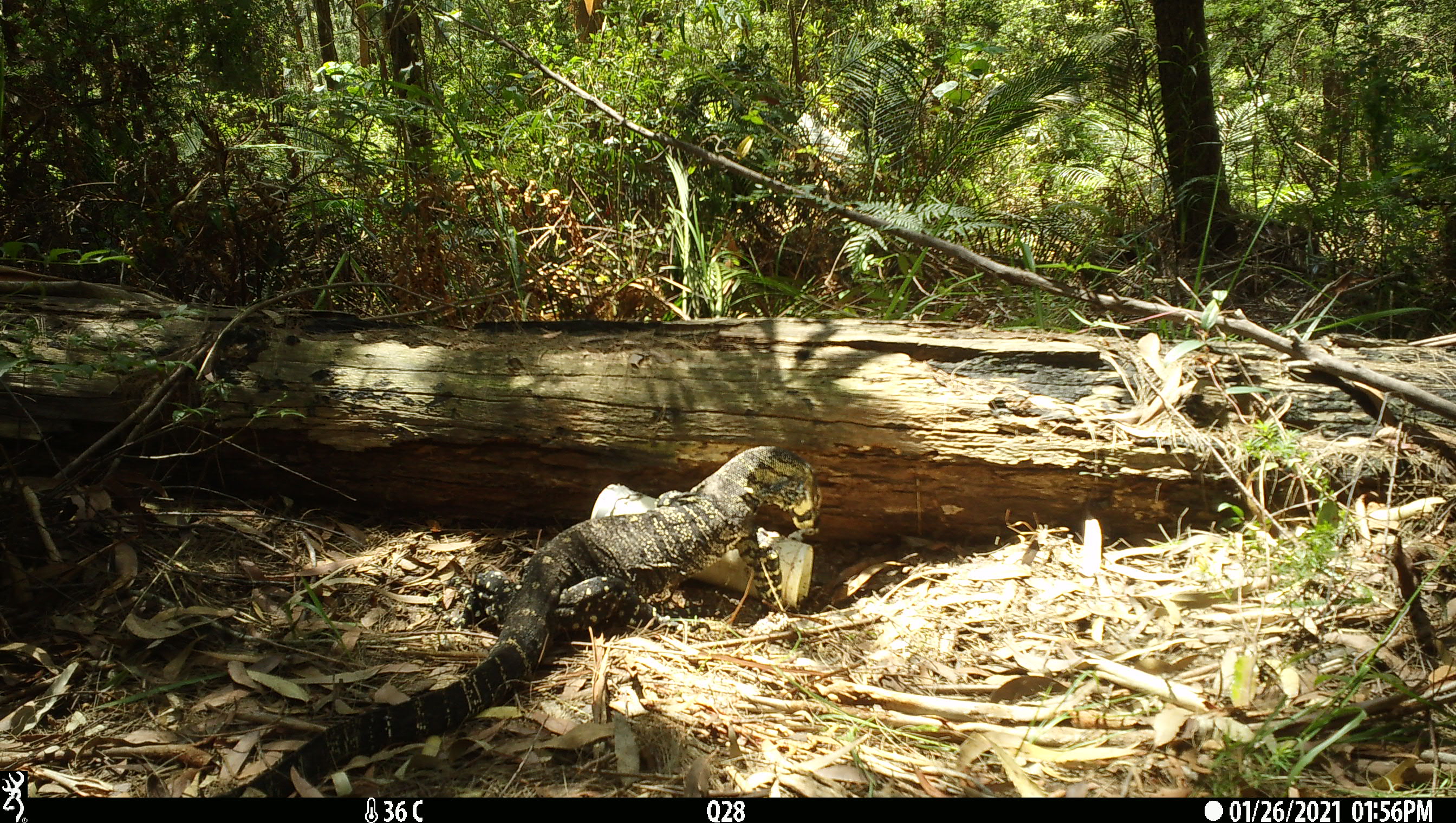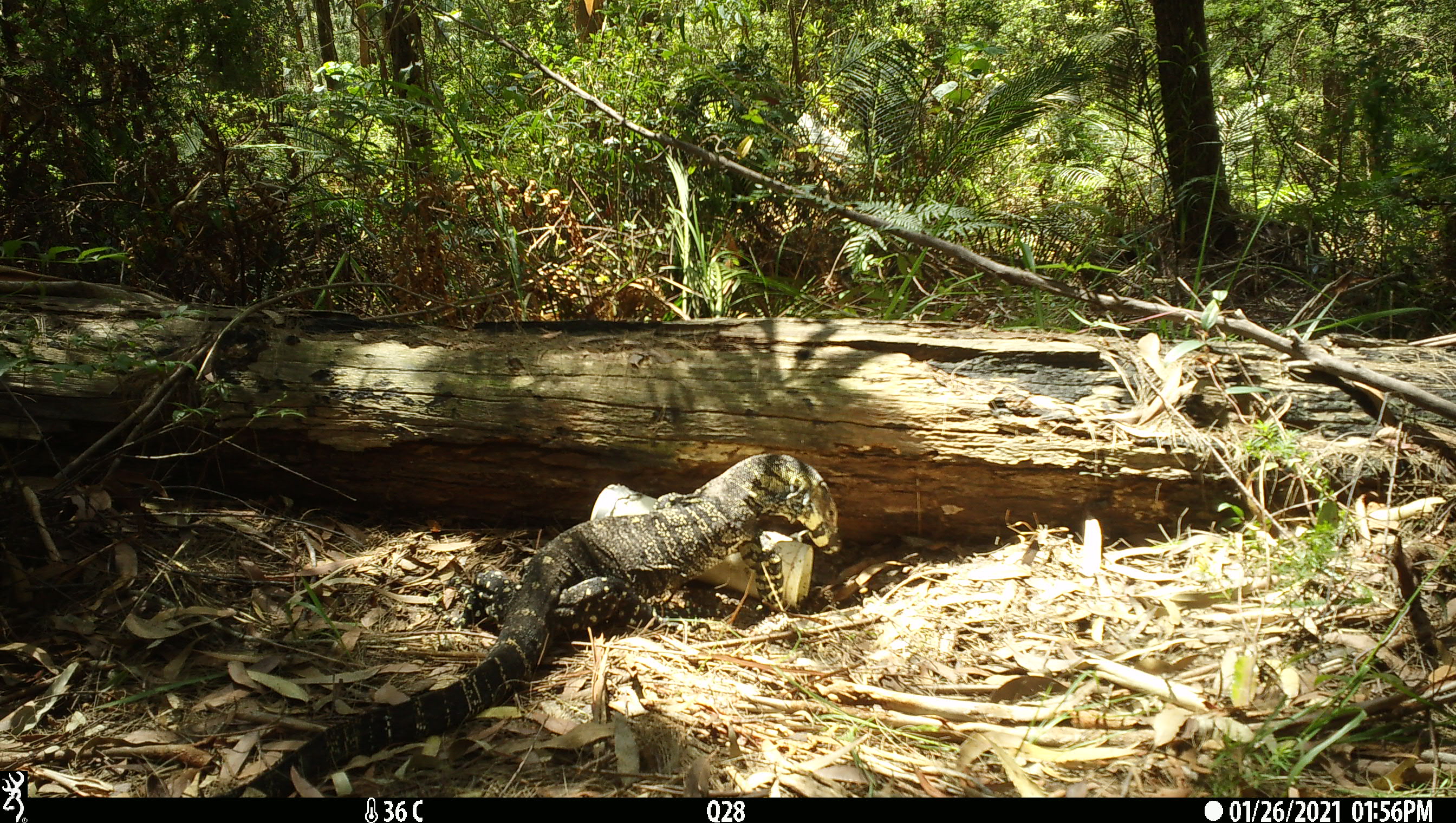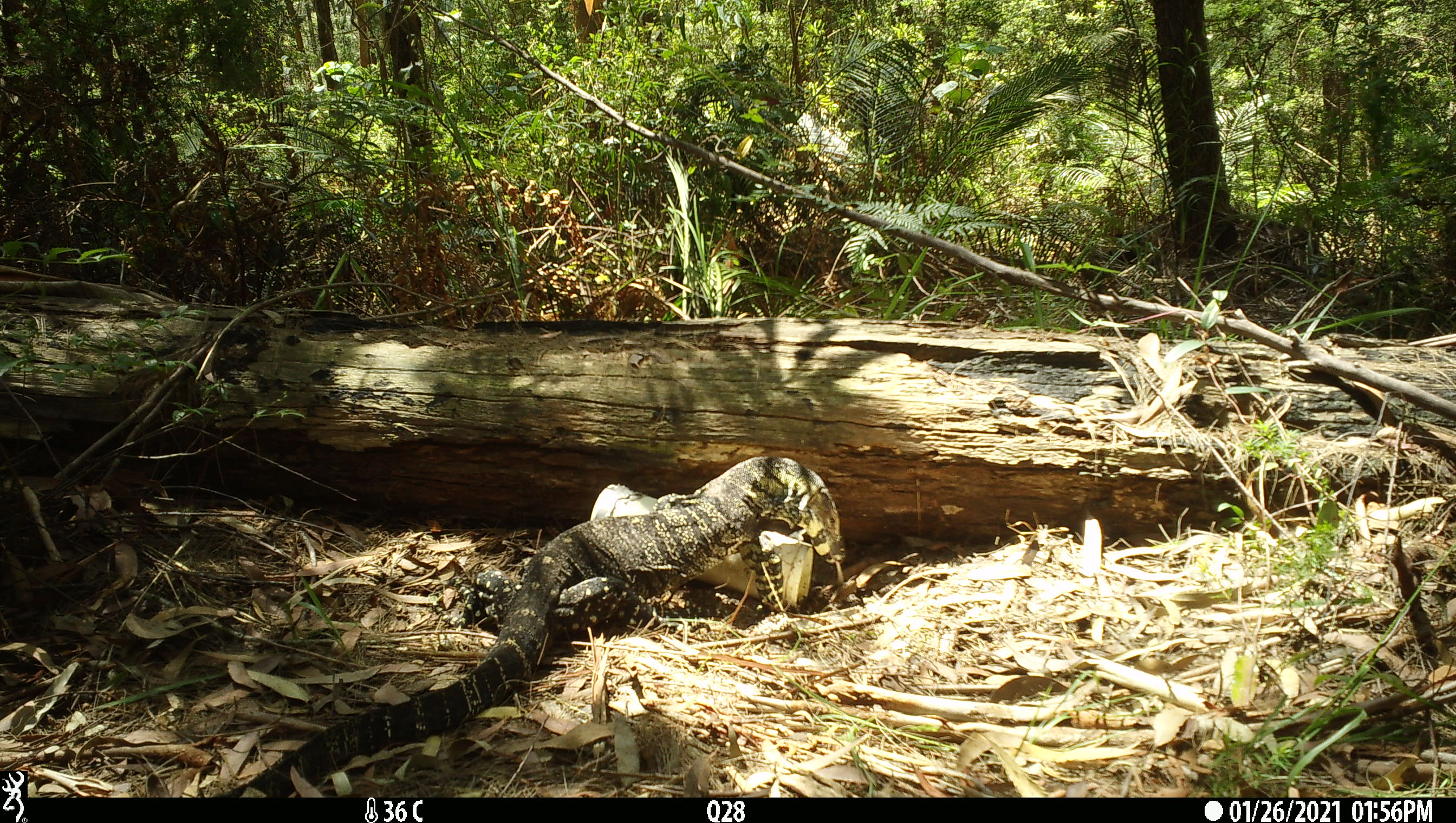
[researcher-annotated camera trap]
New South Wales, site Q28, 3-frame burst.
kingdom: Animalia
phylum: Chordata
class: Reptilia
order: Squamata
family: Varanidae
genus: Varanus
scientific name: Varanus varius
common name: lace monitor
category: goanna